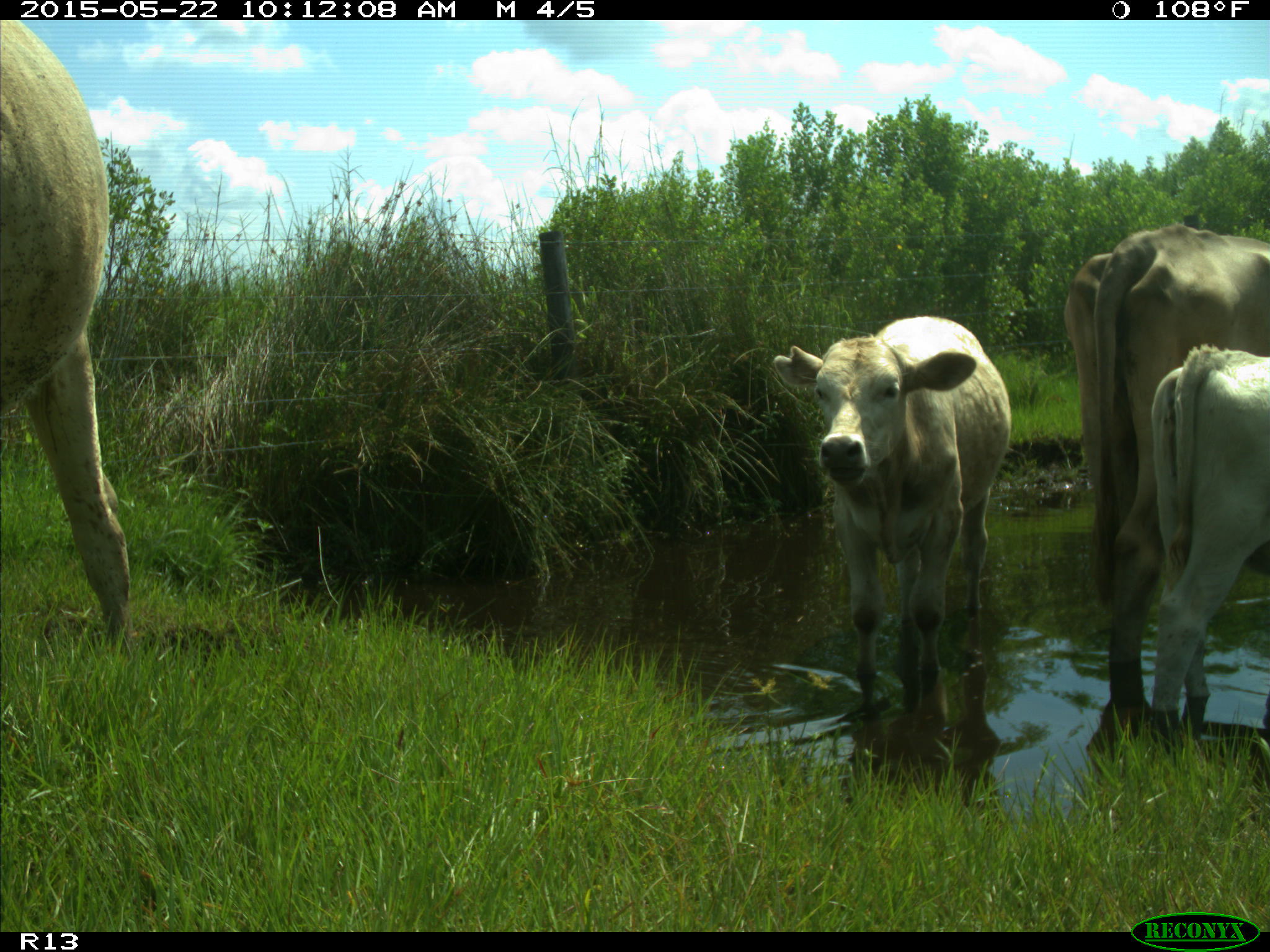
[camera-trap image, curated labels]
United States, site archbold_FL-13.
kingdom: Animalia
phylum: Chordata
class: Mammalia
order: Artiodactyla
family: Bovidae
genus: Bos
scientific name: Bos taurus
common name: domestic cow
Bos taurus (domestic cow).